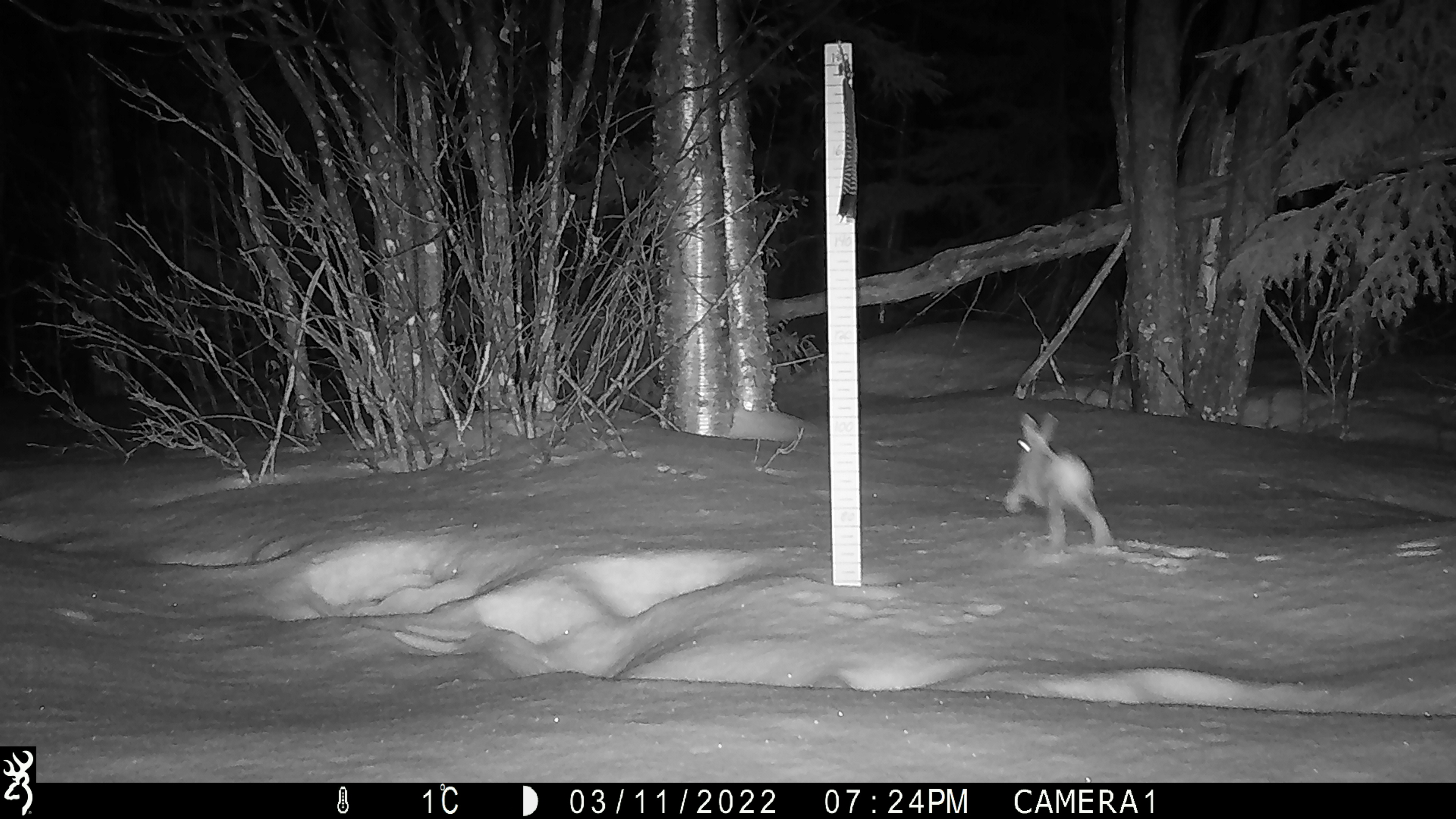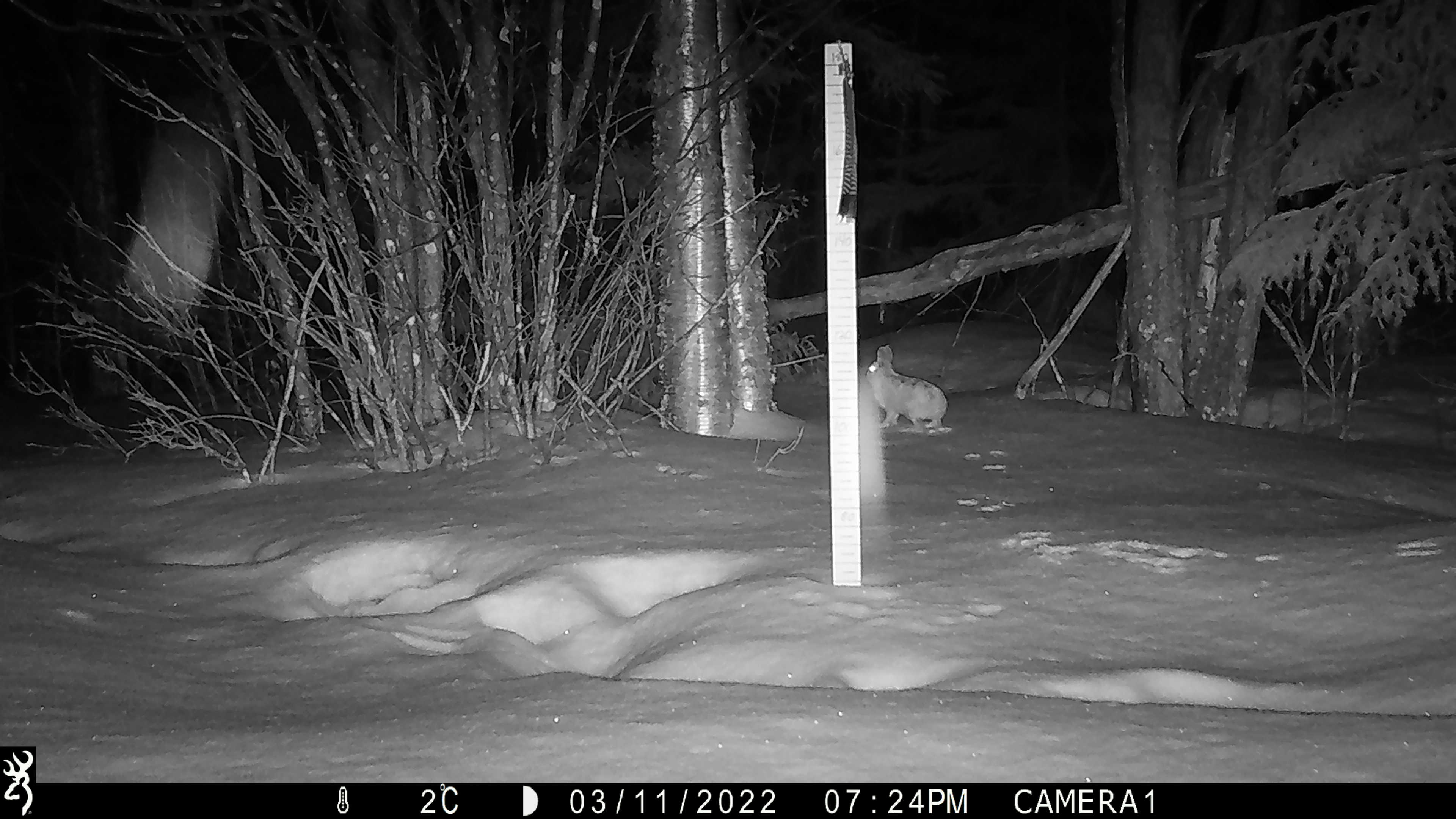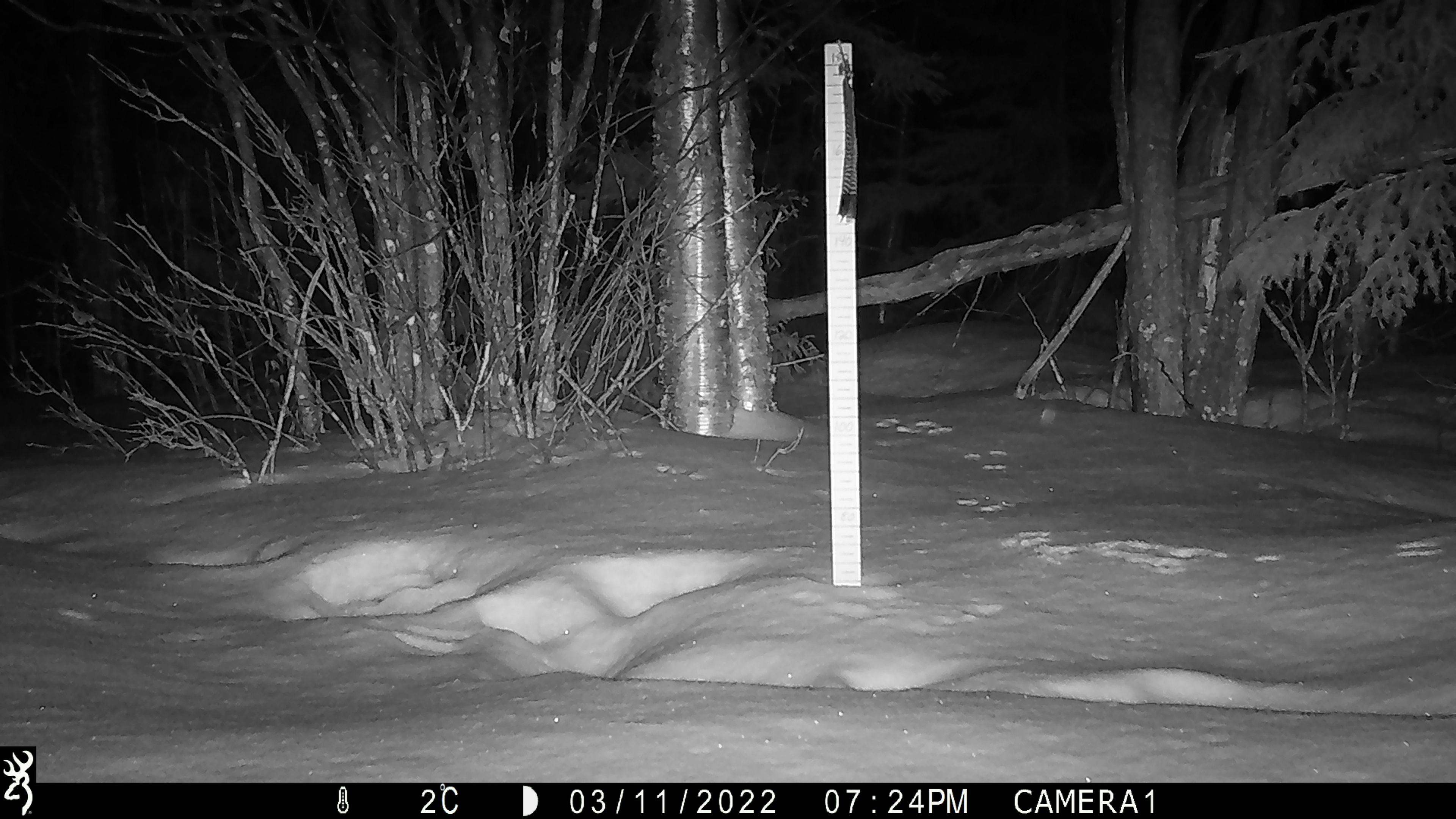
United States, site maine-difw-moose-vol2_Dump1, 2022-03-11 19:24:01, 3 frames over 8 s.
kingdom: Animalia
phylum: Chordata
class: Mammalia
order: Lagomorpha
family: Leporidae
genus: Lepus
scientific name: Lepus americanus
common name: snowshoe hare